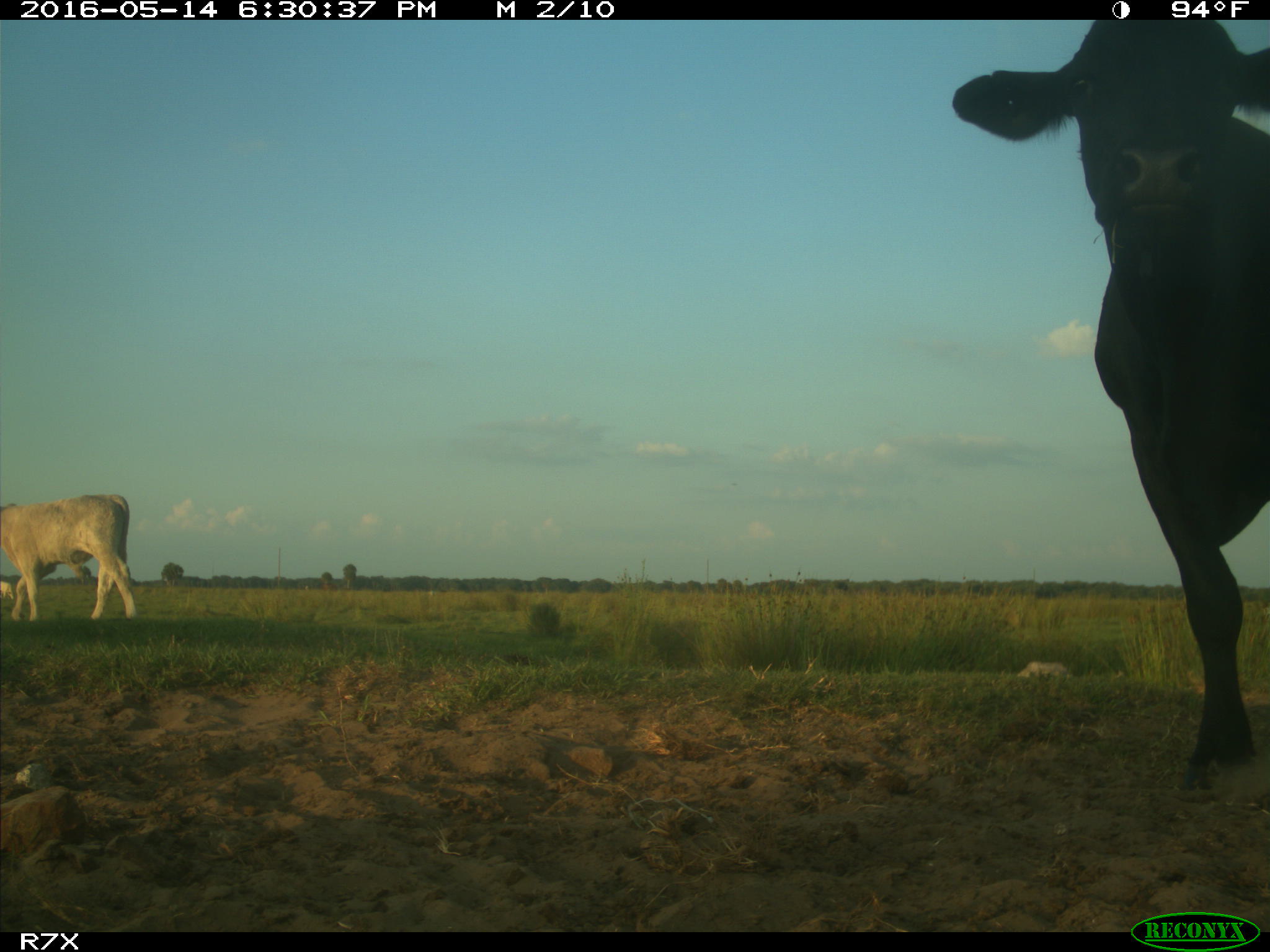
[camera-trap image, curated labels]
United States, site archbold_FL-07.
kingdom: Animalia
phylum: Chordata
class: Mammalia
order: Artiodactyla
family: Bovidae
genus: Bos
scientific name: Bos taurus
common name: domestic cow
Bos taurus (domestic cow).